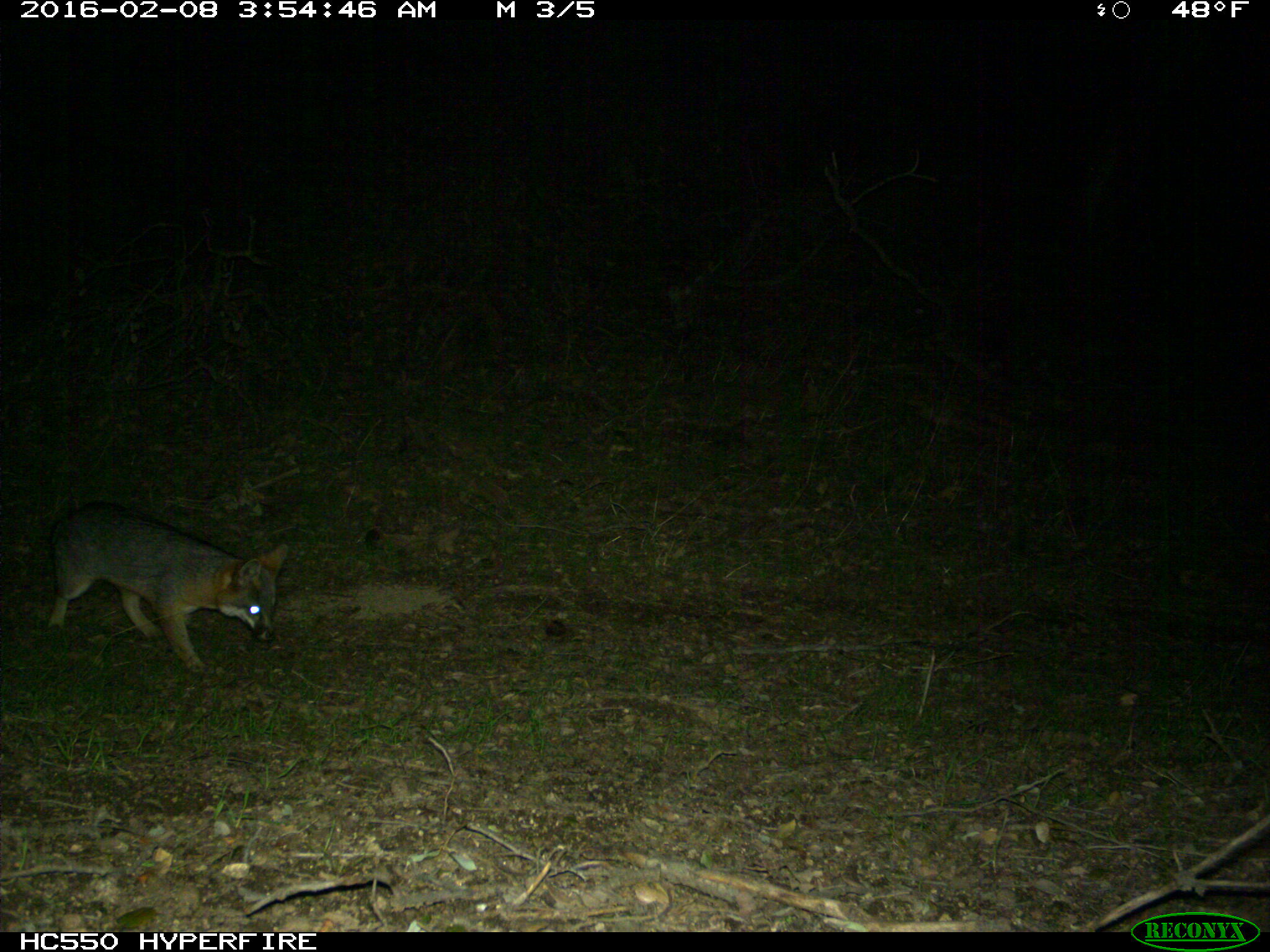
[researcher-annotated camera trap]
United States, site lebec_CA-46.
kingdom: Animalia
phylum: Chordata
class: Mammalia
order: Carnivora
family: Canidae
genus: Urocyon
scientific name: Urocyon cinereoargenteus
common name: gray fox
Urocyon cinereoargenteus (gray fox).